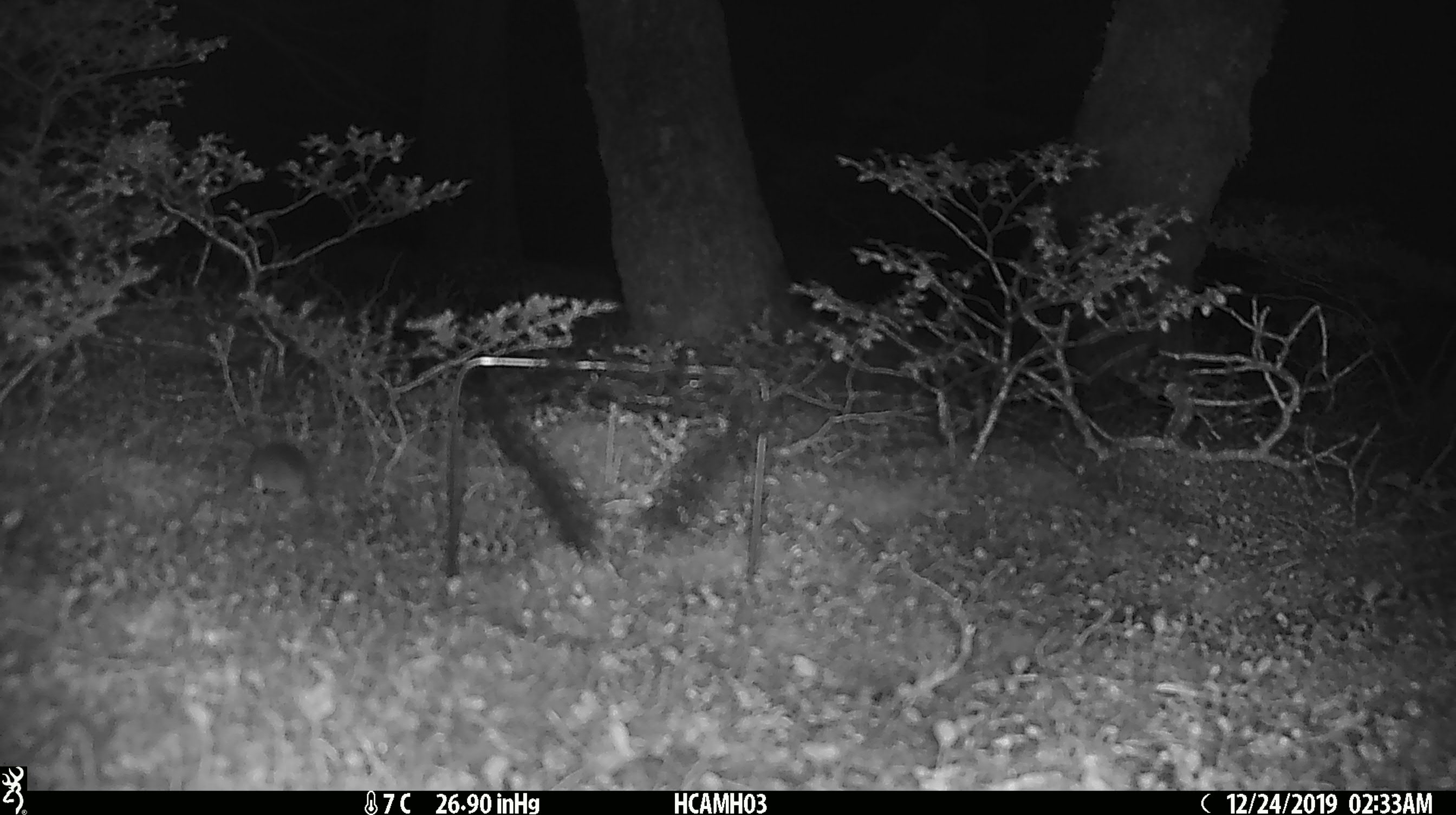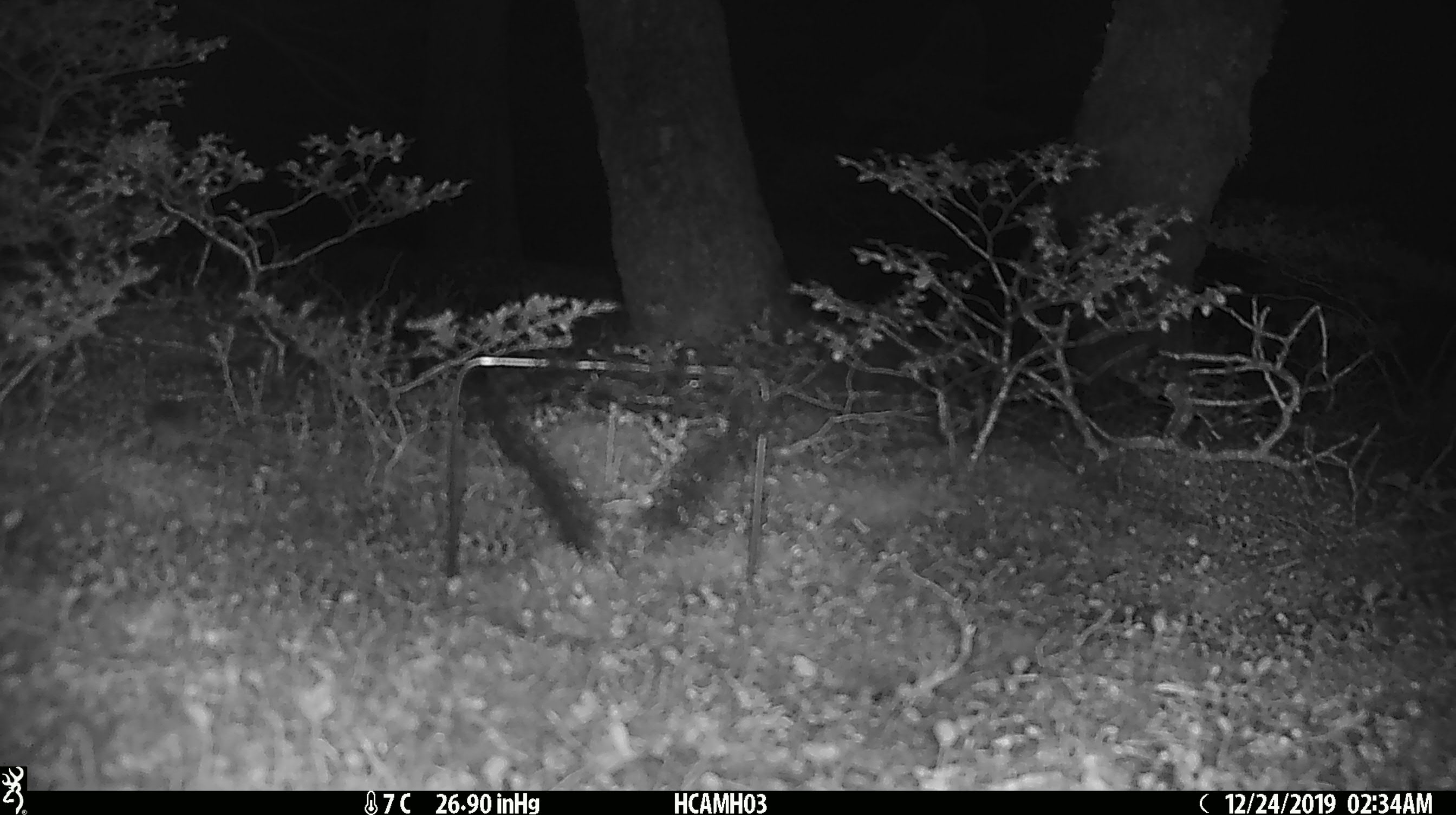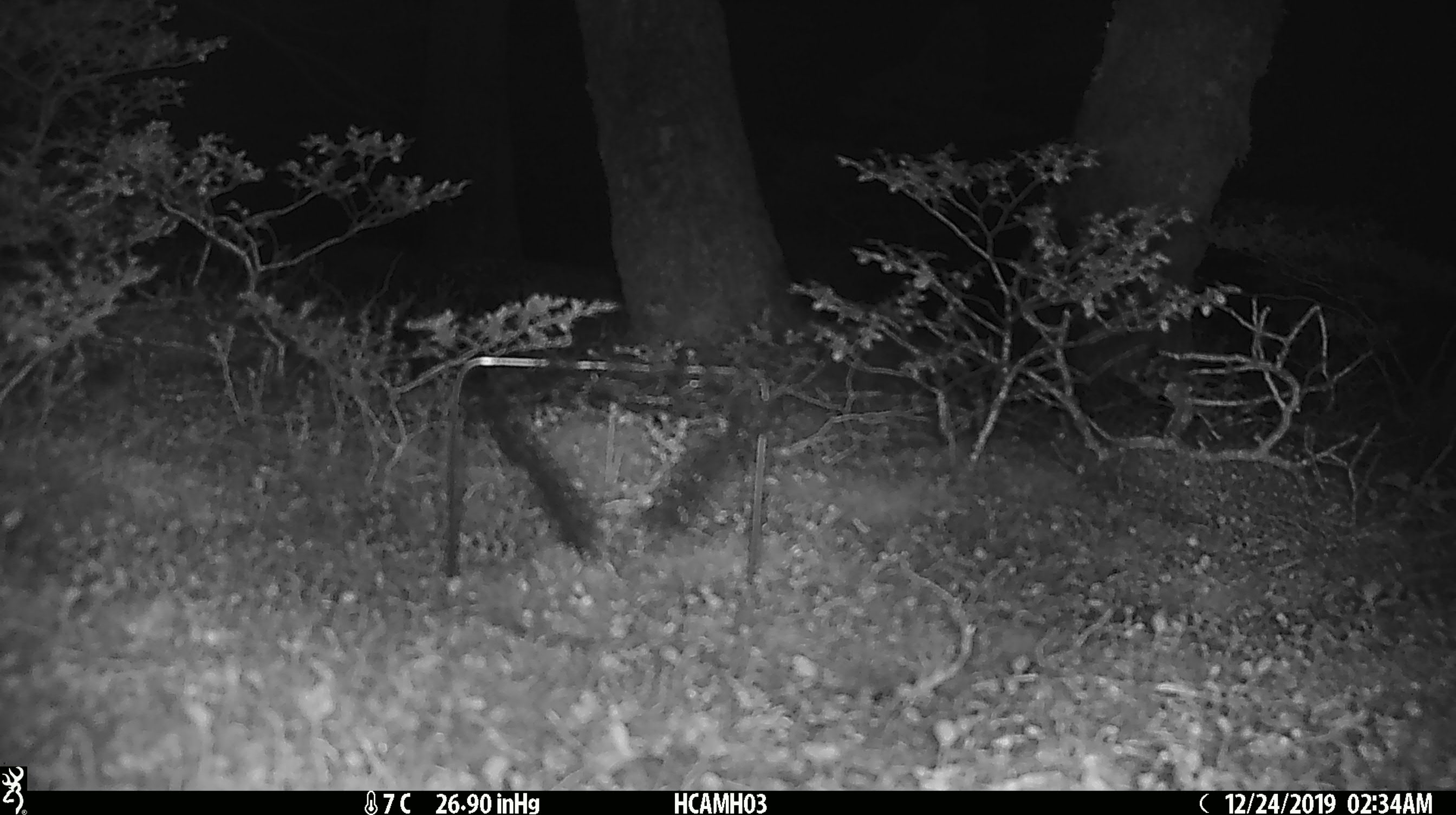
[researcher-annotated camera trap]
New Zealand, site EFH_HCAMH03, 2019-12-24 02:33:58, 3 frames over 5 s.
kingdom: Animalia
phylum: Chordata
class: Mammalia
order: Rodentia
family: Muridae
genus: Mus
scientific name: Mus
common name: mouse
Mouse (Mus).